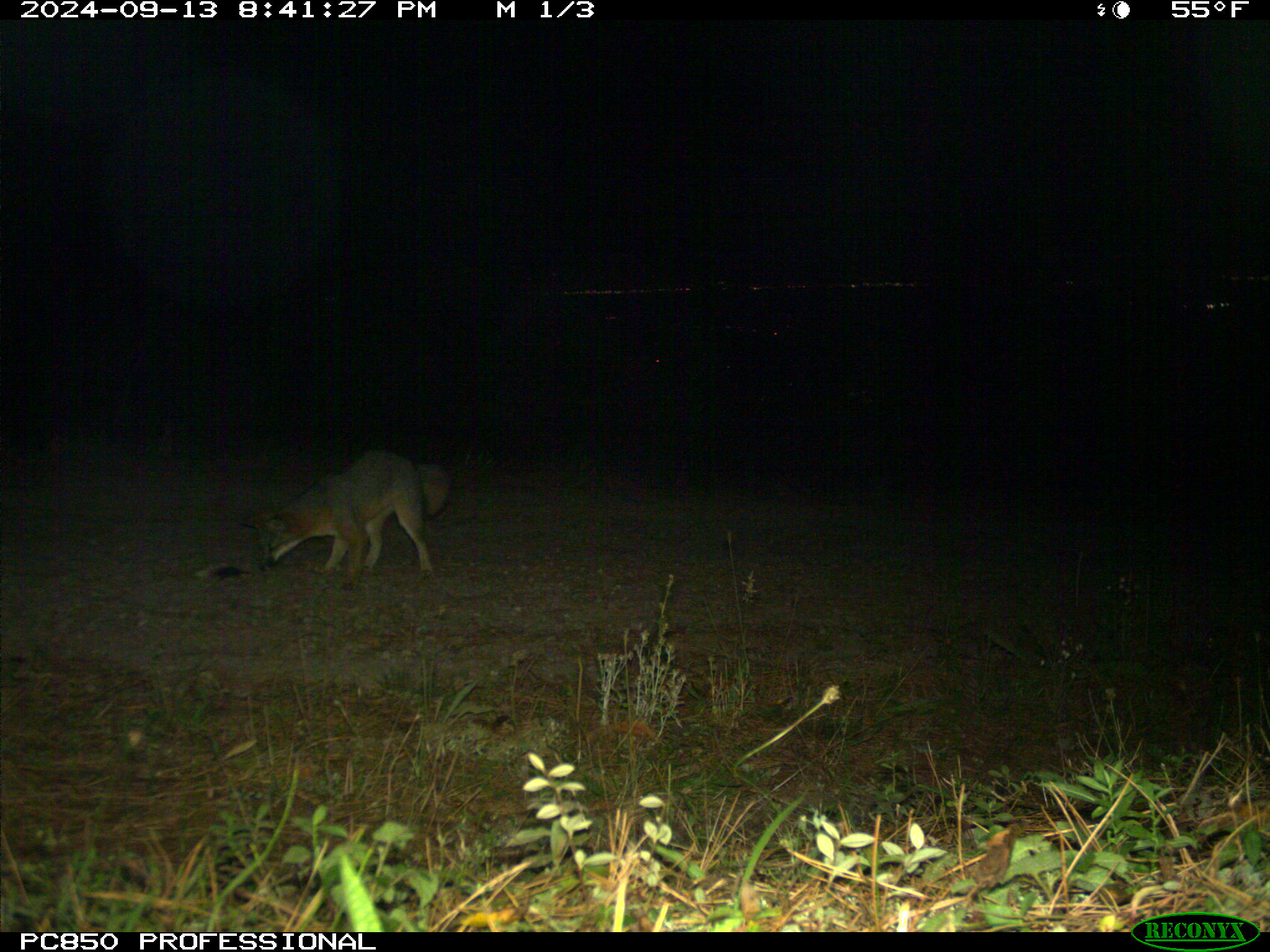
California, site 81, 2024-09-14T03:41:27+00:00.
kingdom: Animalia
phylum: Chordata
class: Mammalia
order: Carnivora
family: Canidae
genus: Urocyon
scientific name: Urocyon cinereoargenteus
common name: gray fox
Gray fox (Urocyon cinereoargenteus).